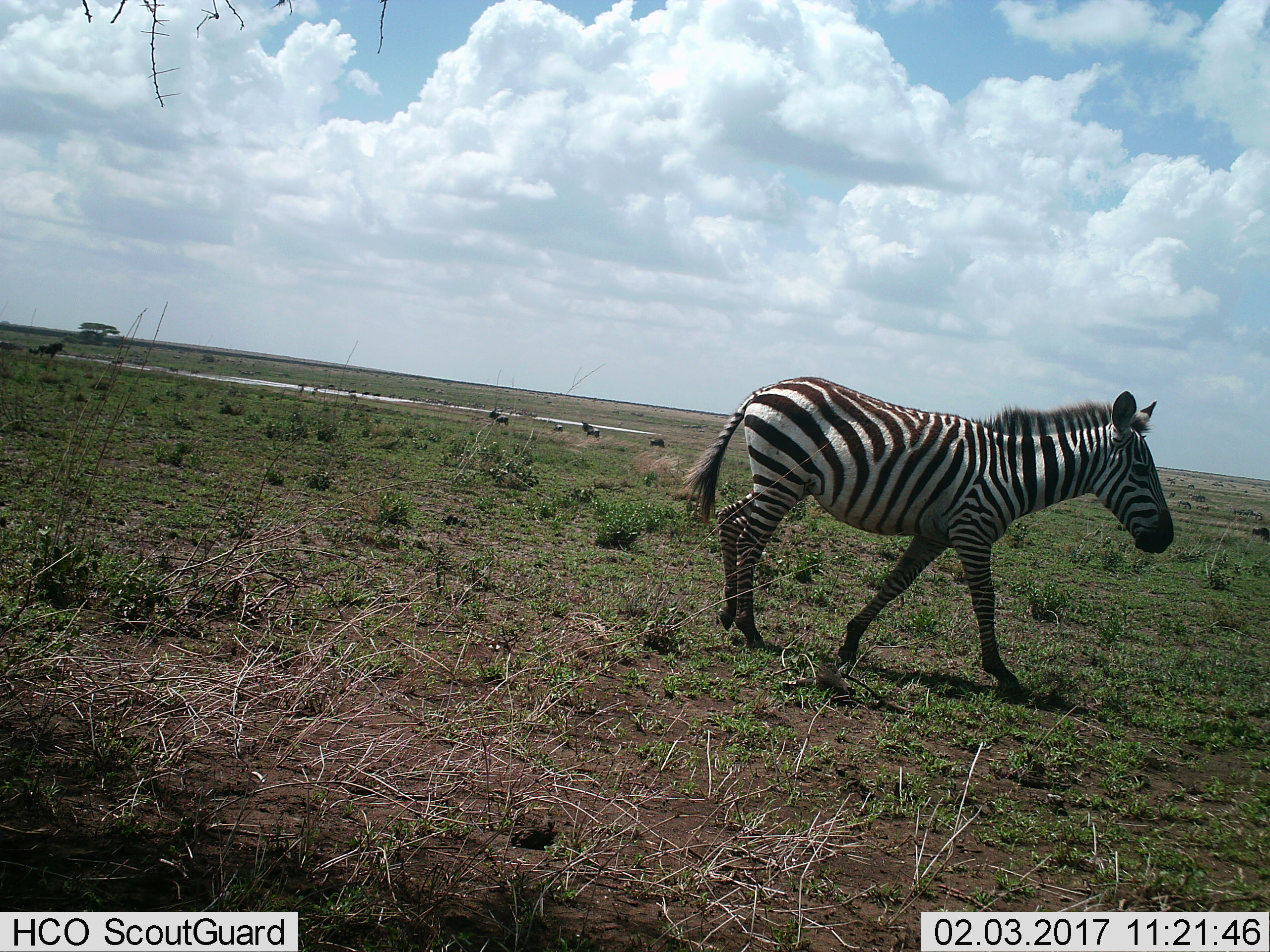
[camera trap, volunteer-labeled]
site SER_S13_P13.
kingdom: Animalia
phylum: Chordata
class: Mammalia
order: Perissodactyla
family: Equidae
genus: Equus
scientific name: Equus quagga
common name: plains zebra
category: zebraplains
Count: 4.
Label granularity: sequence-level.